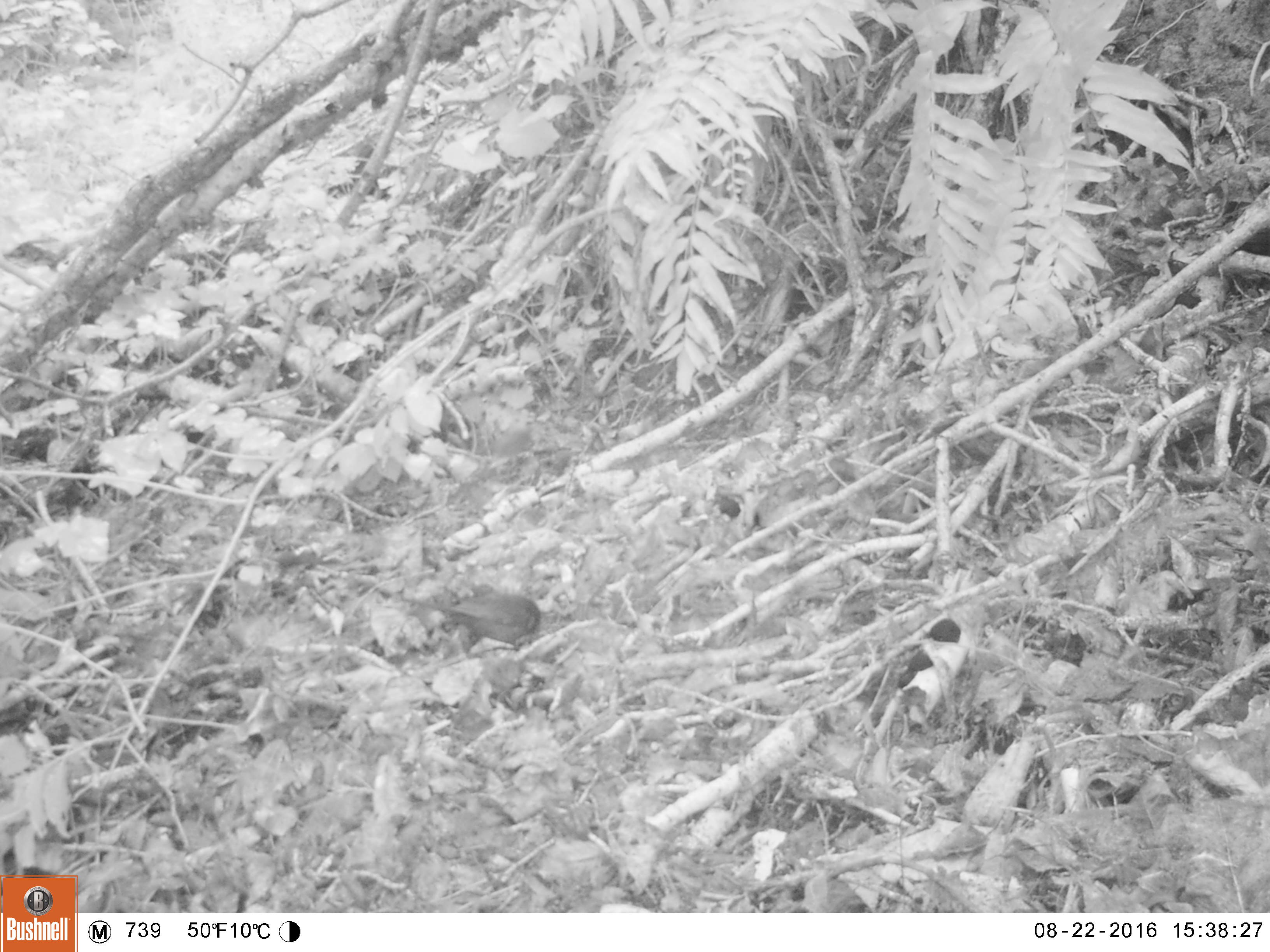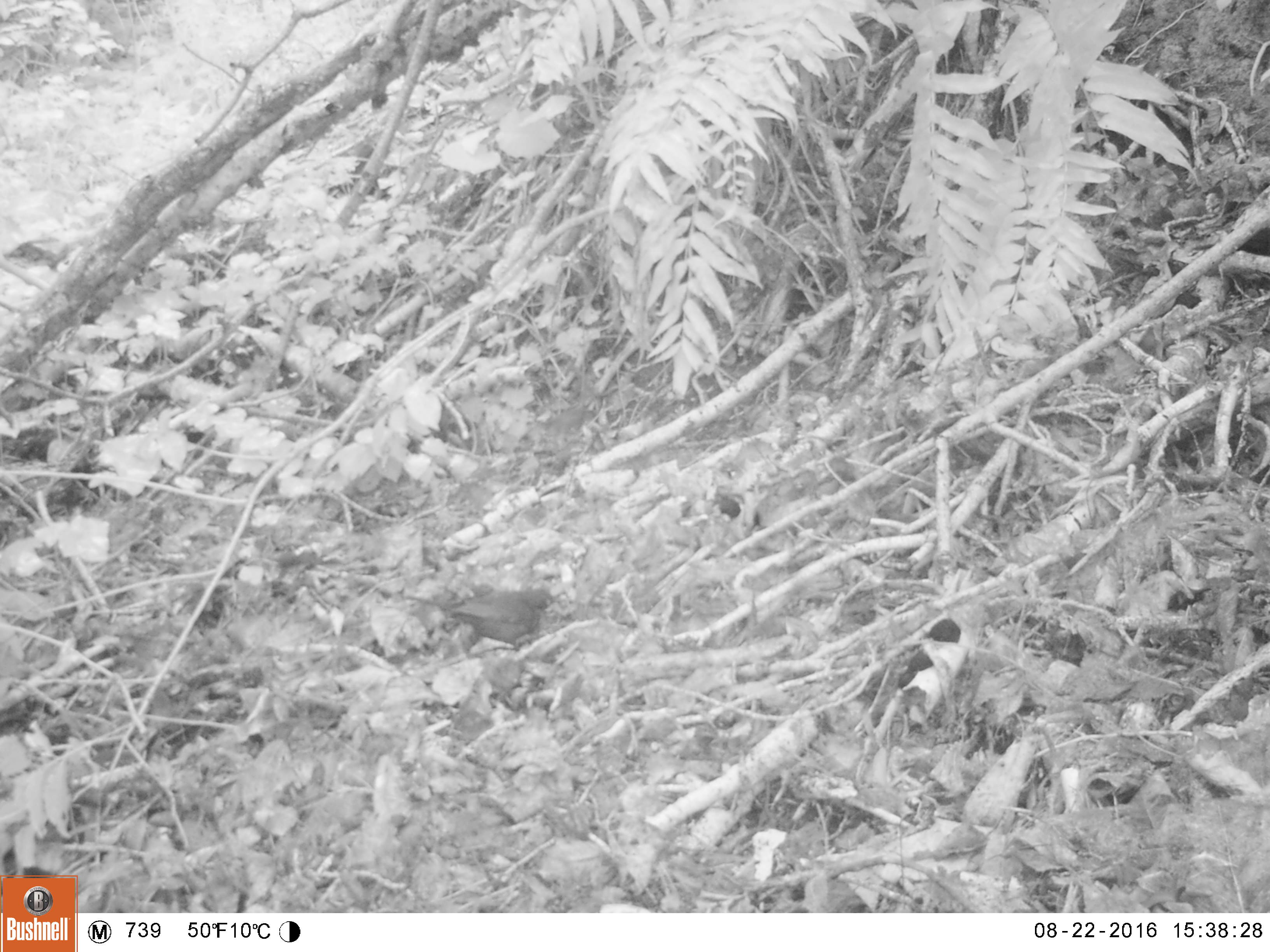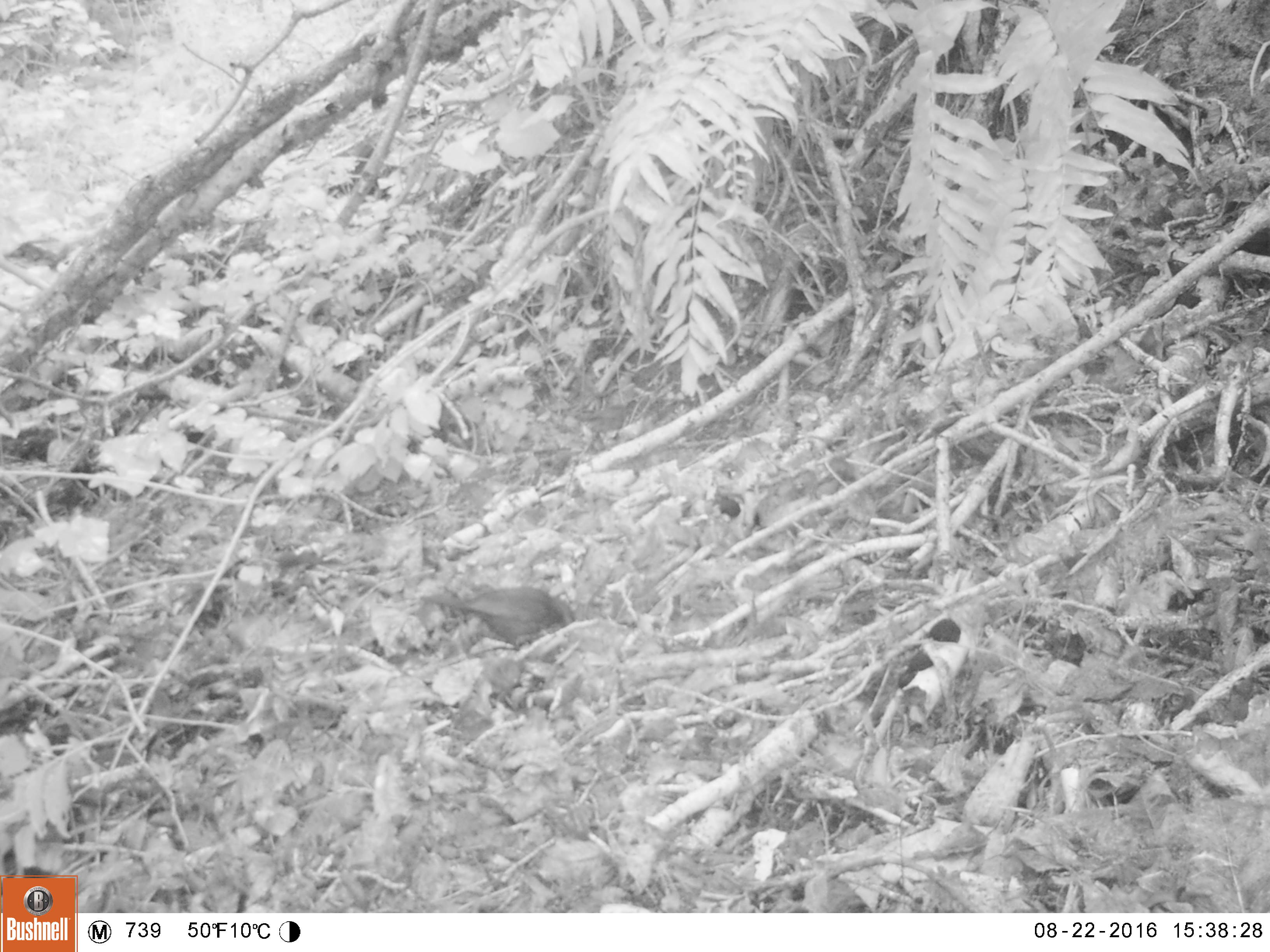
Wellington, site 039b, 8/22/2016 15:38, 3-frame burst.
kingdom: Animalia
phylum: Chordata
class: Aves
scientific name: Aves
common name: bird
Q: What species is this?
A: Bird (Aves).